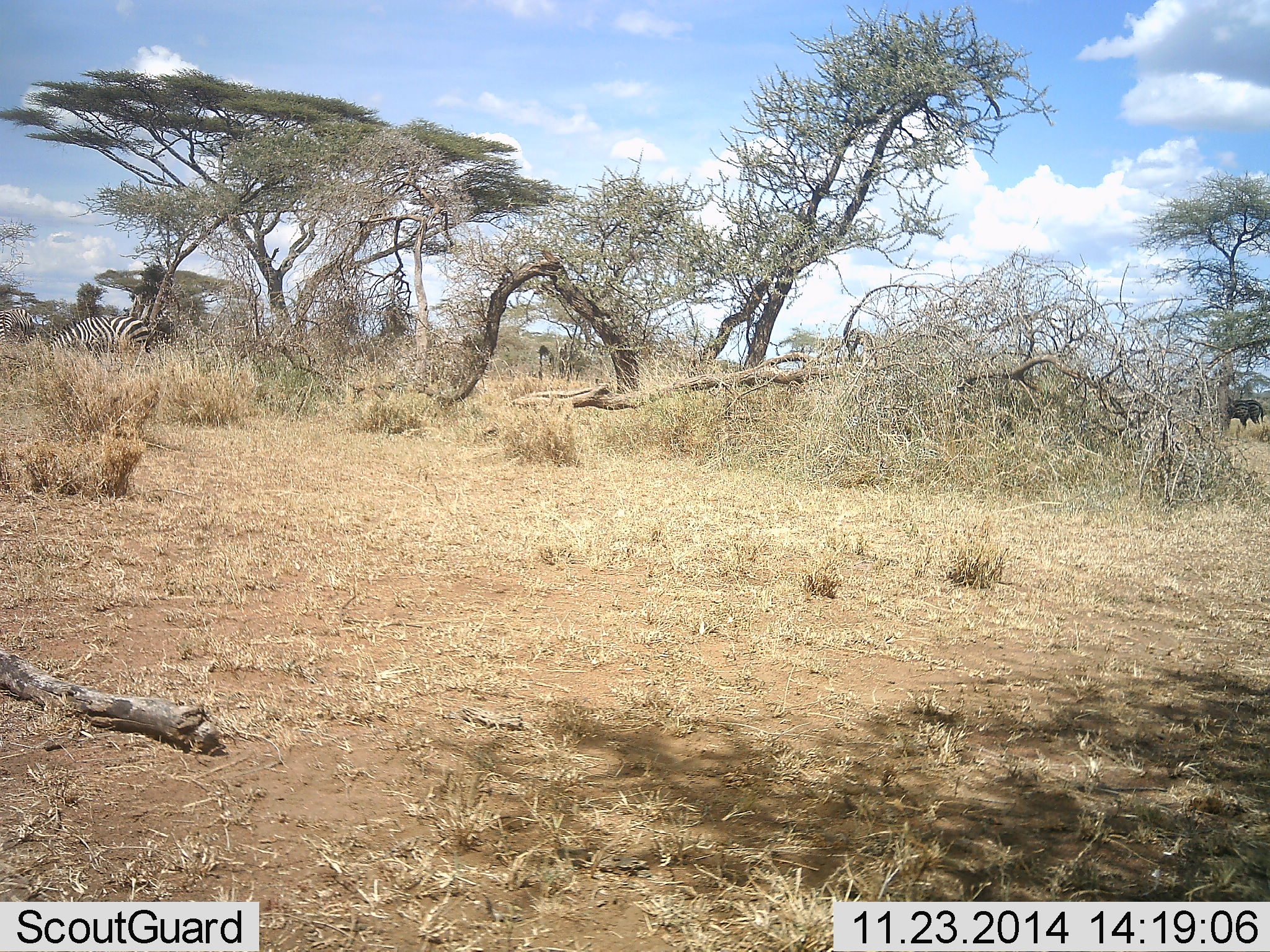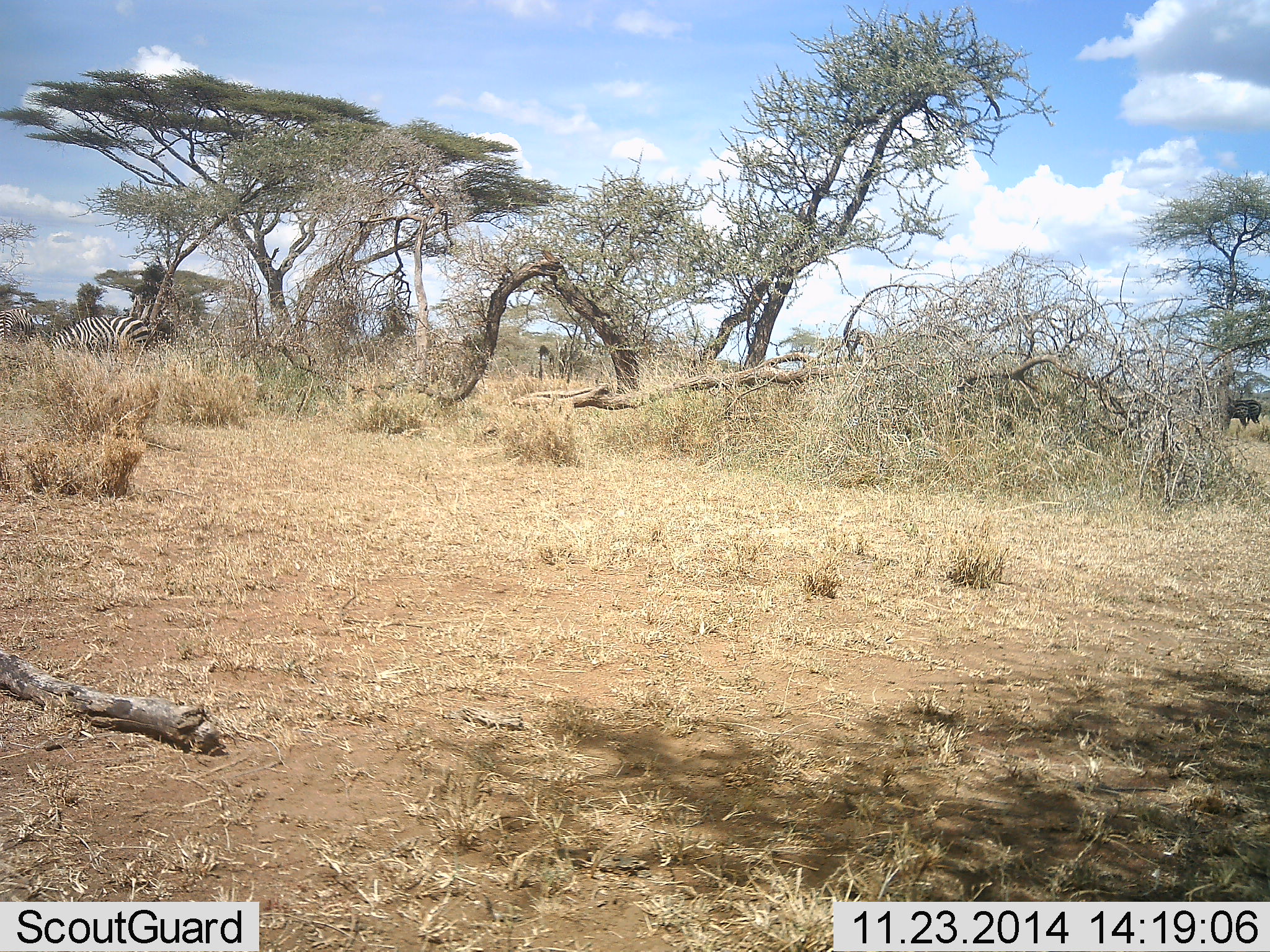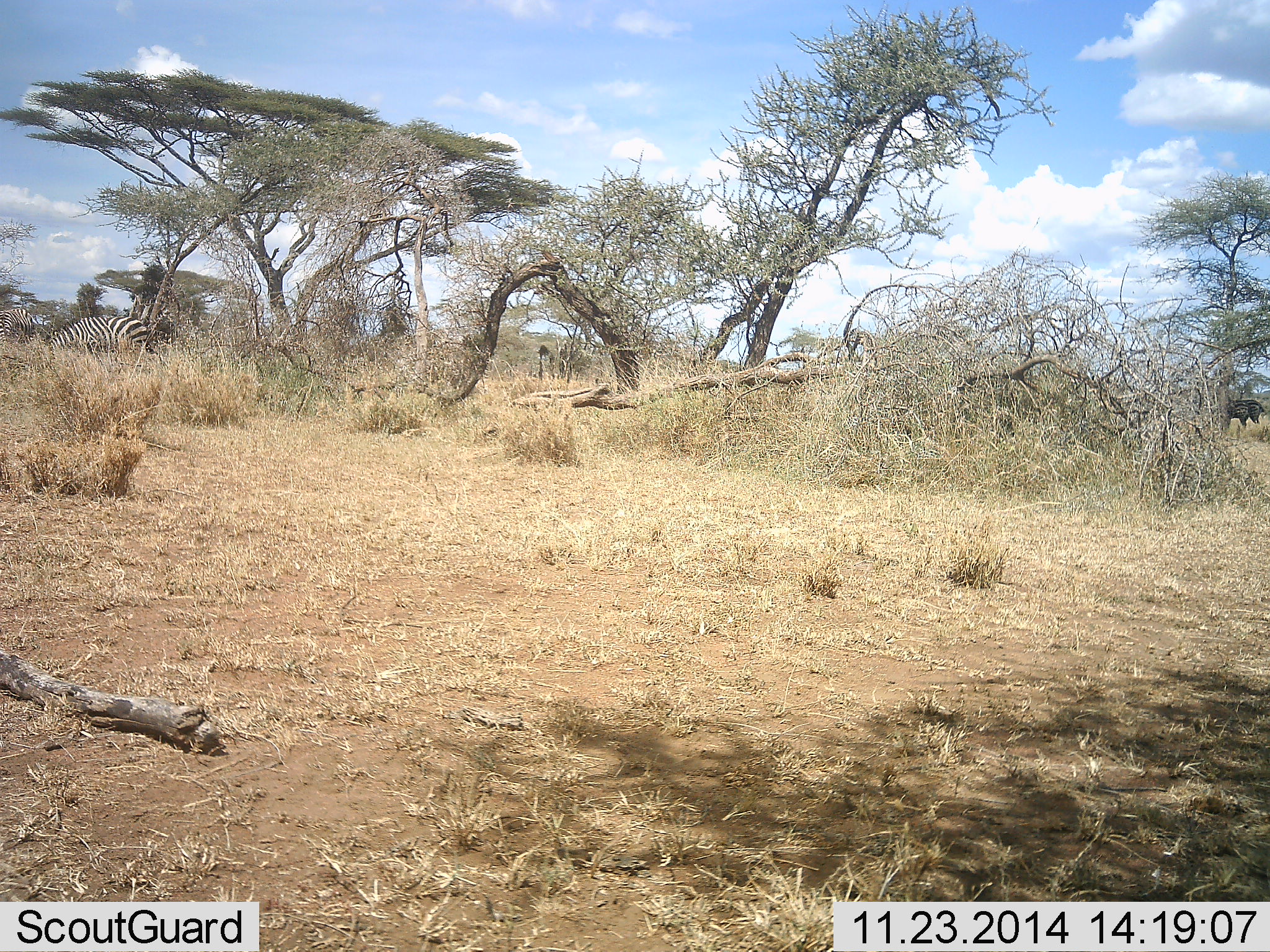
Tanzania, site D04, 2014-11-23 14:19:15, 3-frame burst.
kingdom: Animalia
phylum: Chordata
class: Mammalia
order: Perissodactyla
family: Equidae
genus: Equus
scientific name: Equus quagga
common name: plains zebra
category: zebra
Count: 2.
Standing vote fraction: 31%.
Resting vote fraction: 0%.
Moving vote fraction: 6%.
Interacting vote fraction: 0%.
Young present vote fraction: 0%.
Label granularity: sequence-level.